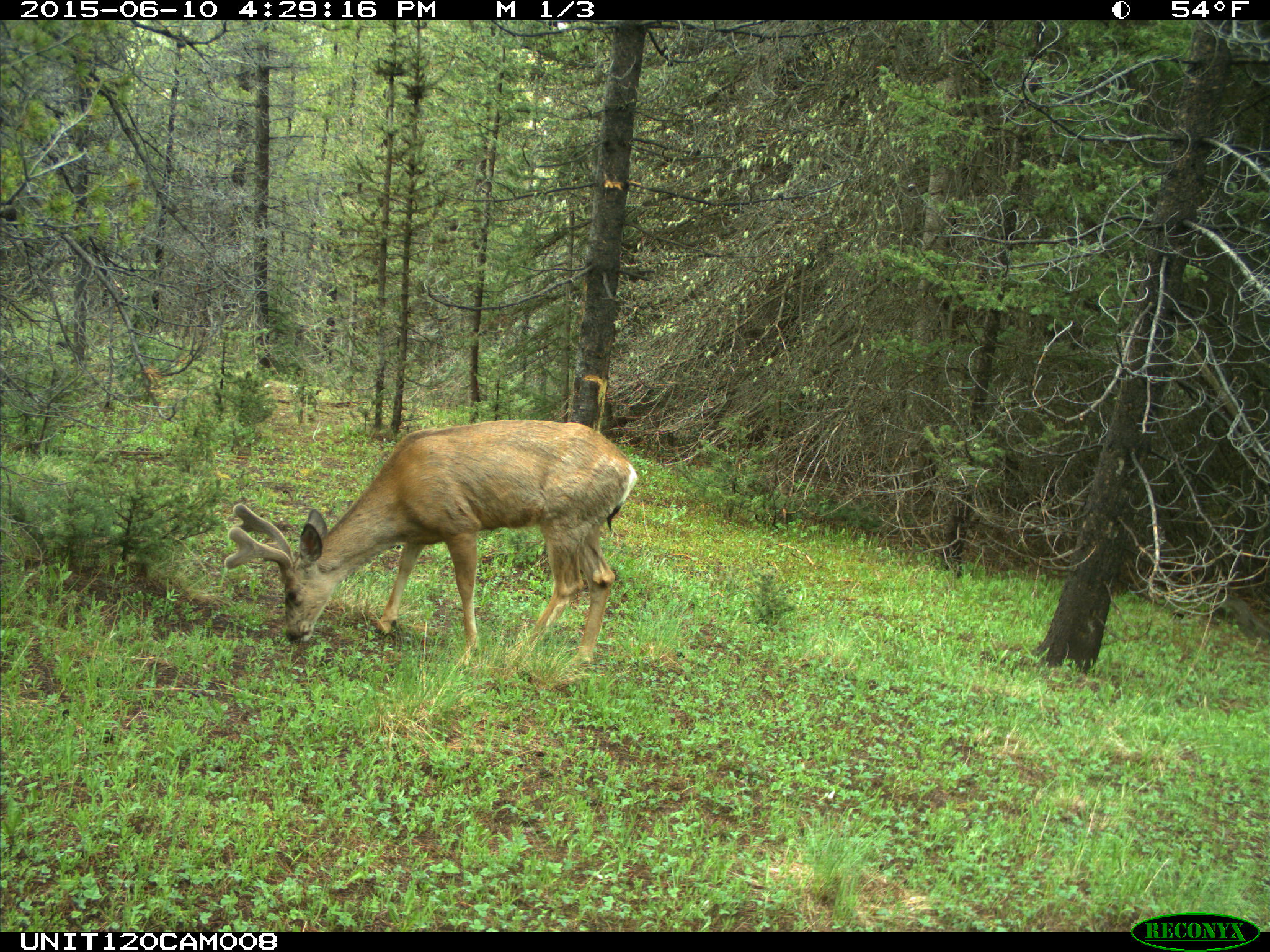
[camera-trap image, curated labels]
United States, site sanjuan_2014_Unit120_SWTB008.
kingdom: Animalia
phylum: Chordata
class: Mammalia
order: Artiodactyla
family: Cervidae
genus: Odocoileus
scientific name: Odocoileus hemionus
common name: mule deer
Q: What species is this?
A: Odocoileus hemionus (mule deer).